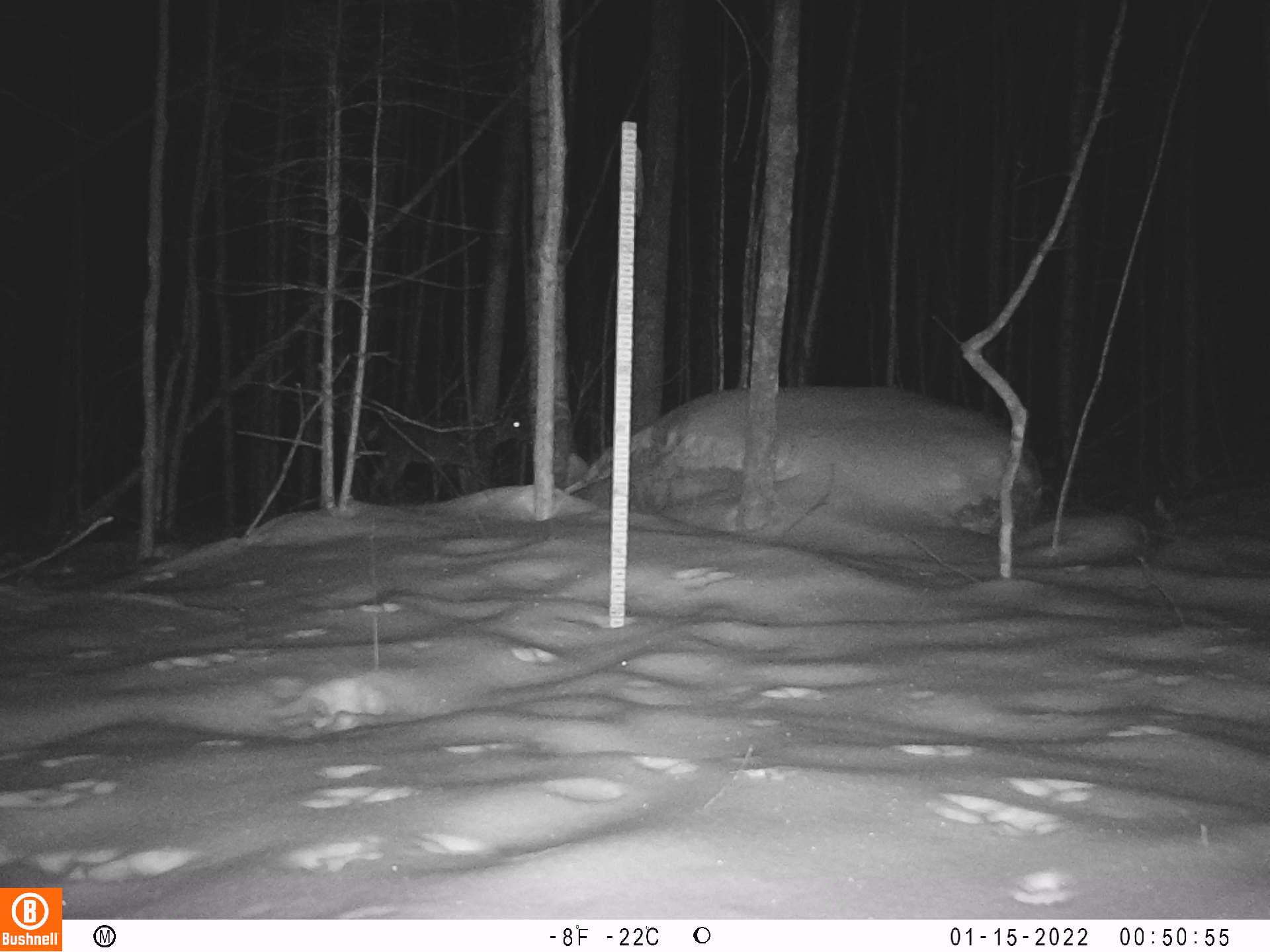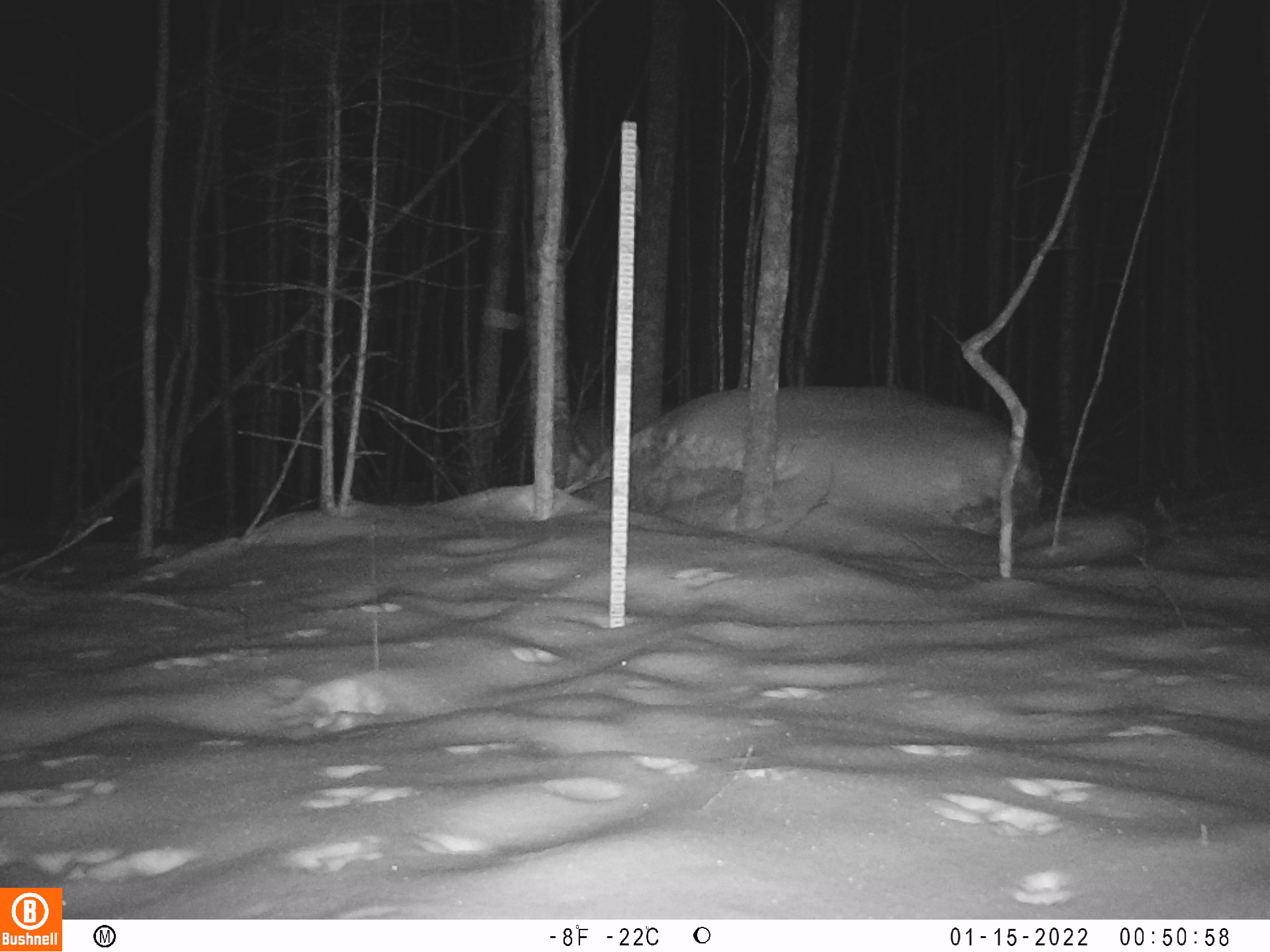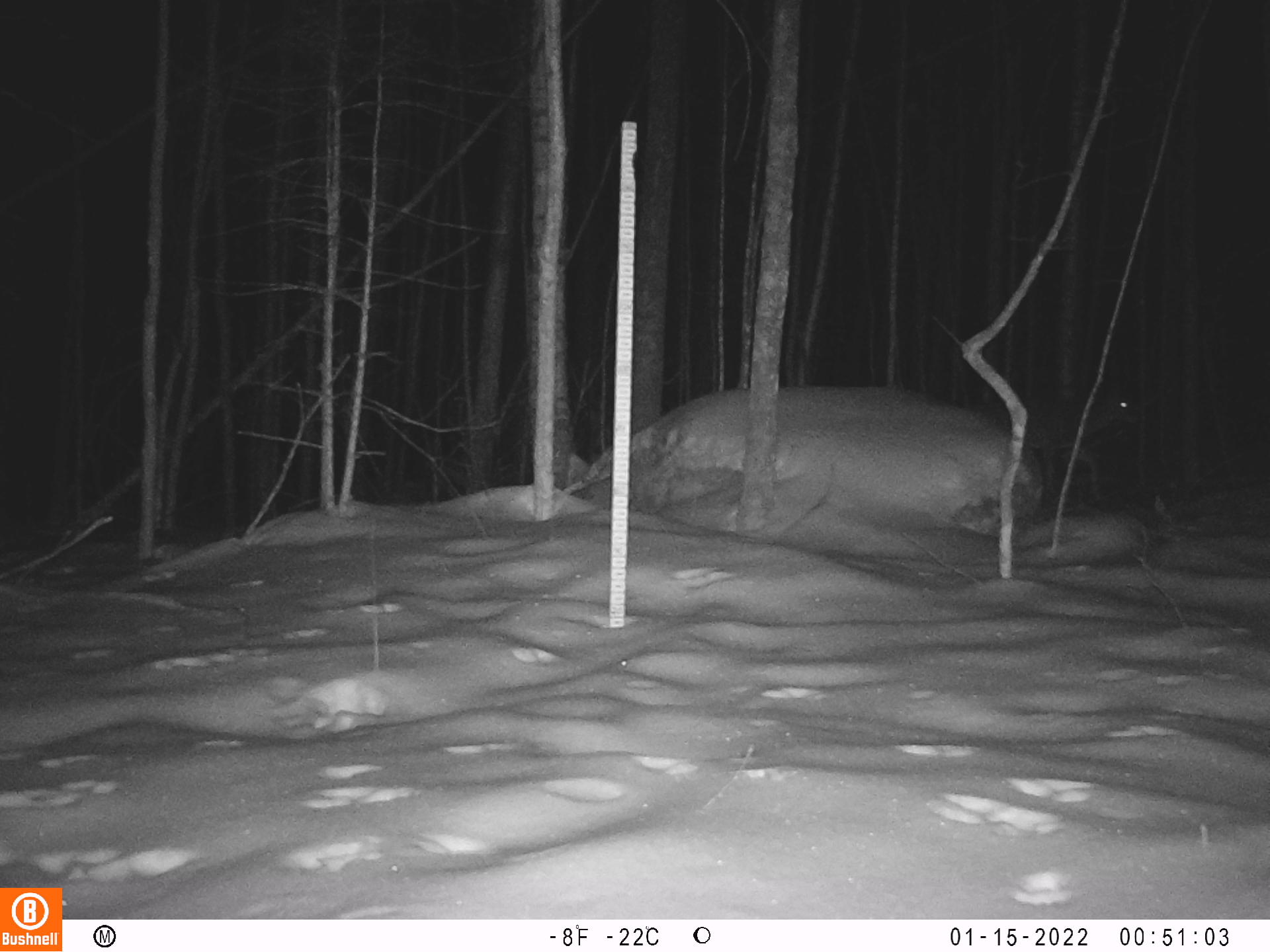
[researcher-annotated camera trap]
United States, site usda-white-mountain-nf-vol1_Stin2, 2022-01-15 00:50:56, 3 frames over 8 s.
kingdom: Animalia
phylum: Chordata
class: Mammalia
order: Artiodactyla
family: Cervidae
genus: Odocoileus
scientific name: Odocoileus virginianus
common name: white-tailed deer